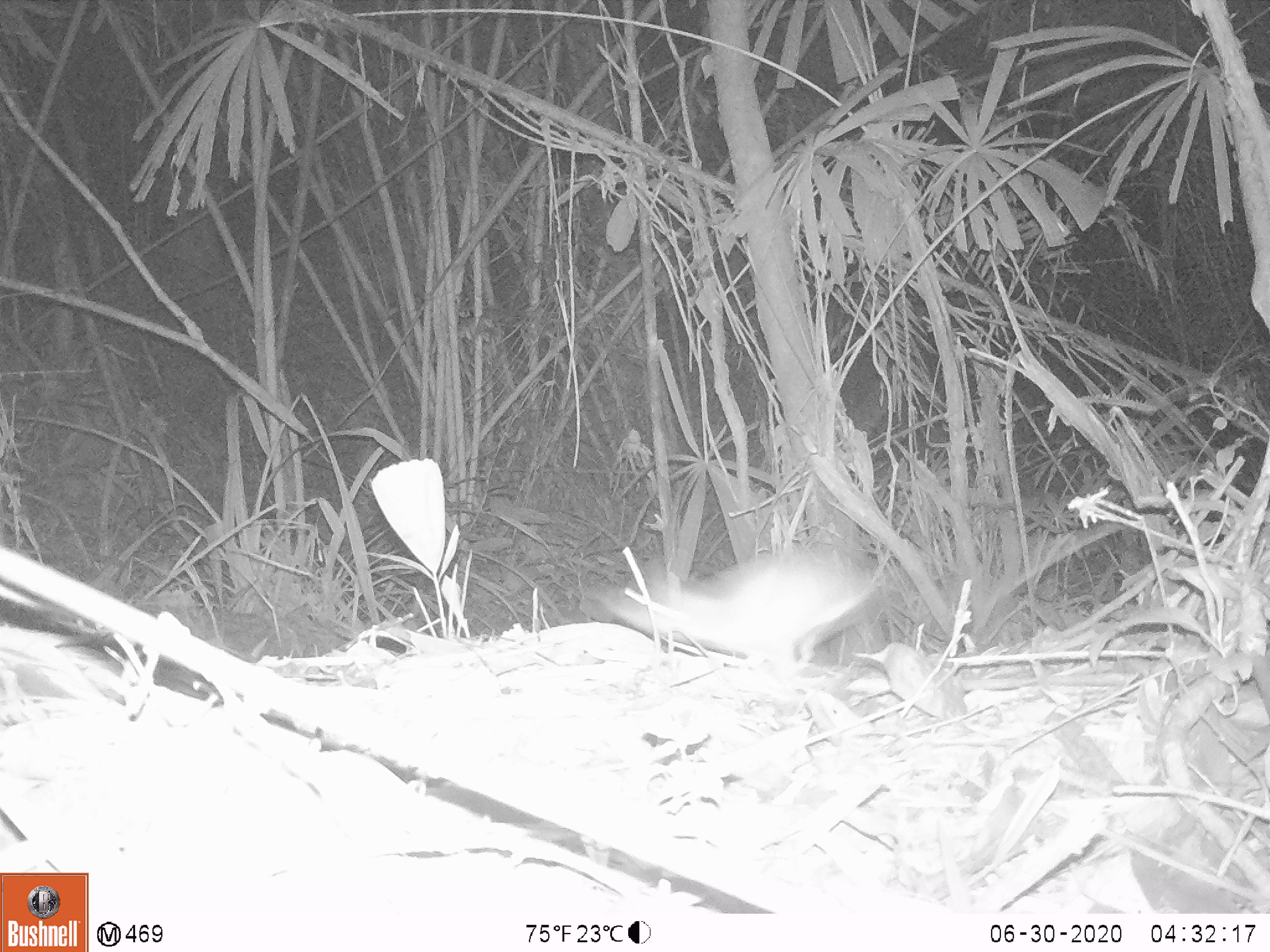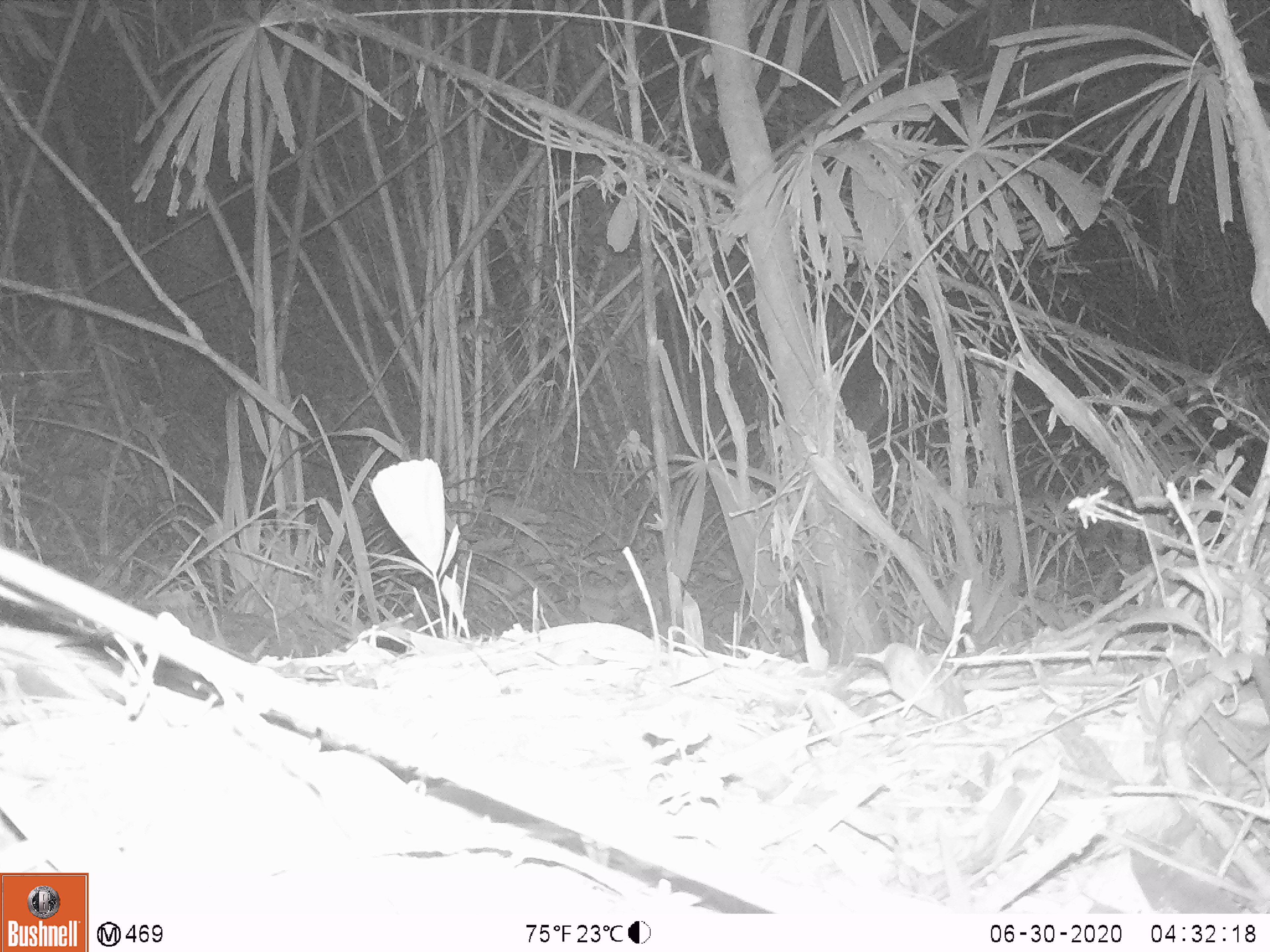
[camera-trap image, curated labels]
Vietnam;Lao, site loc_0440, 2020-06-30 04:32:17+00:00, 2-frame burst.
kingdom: Animalia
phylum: Chordata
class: Mammalia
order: Rodentia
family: Muridae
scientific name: Muridae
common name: old-world mice and rats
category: unidentified murid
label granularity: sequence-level